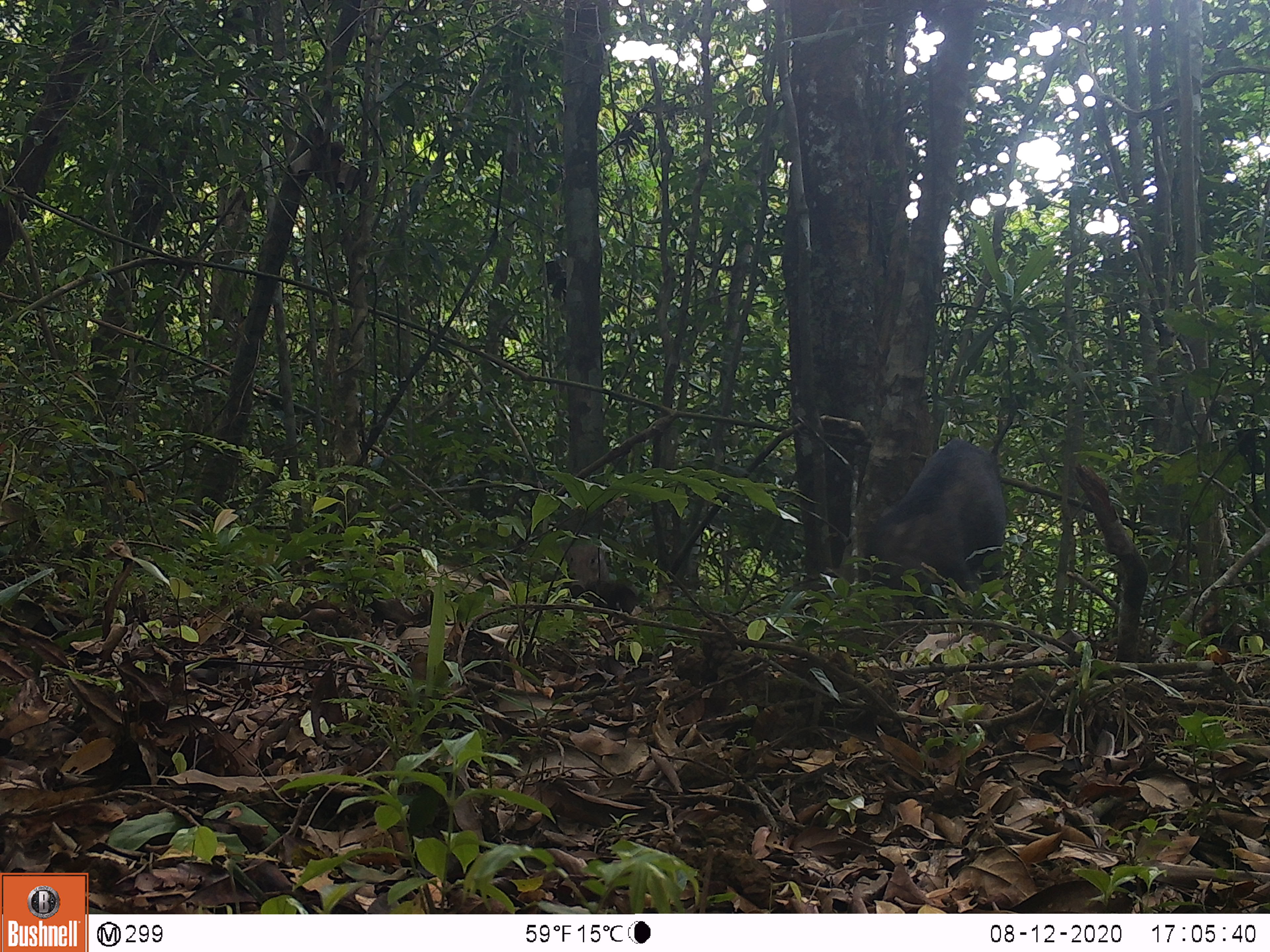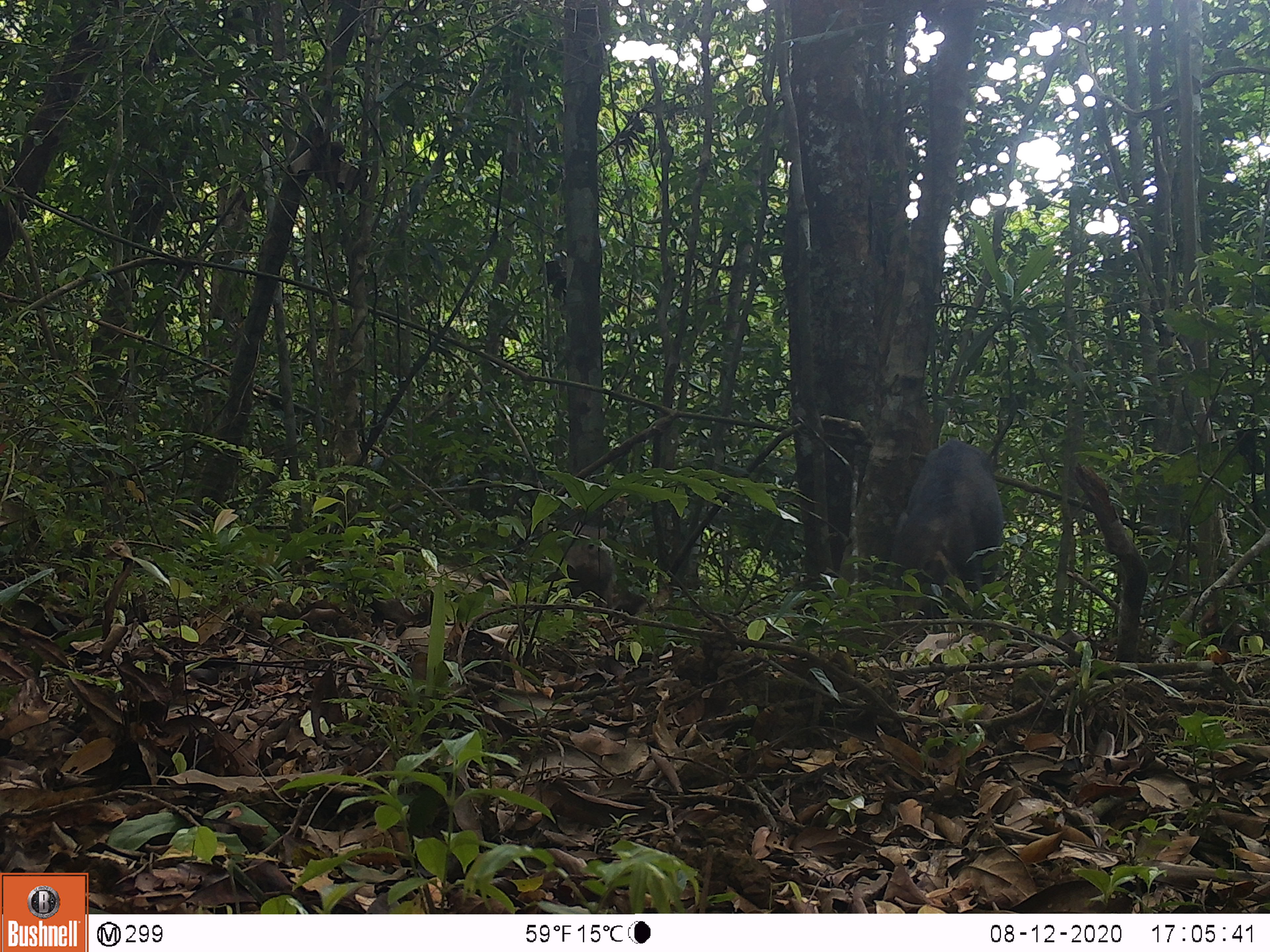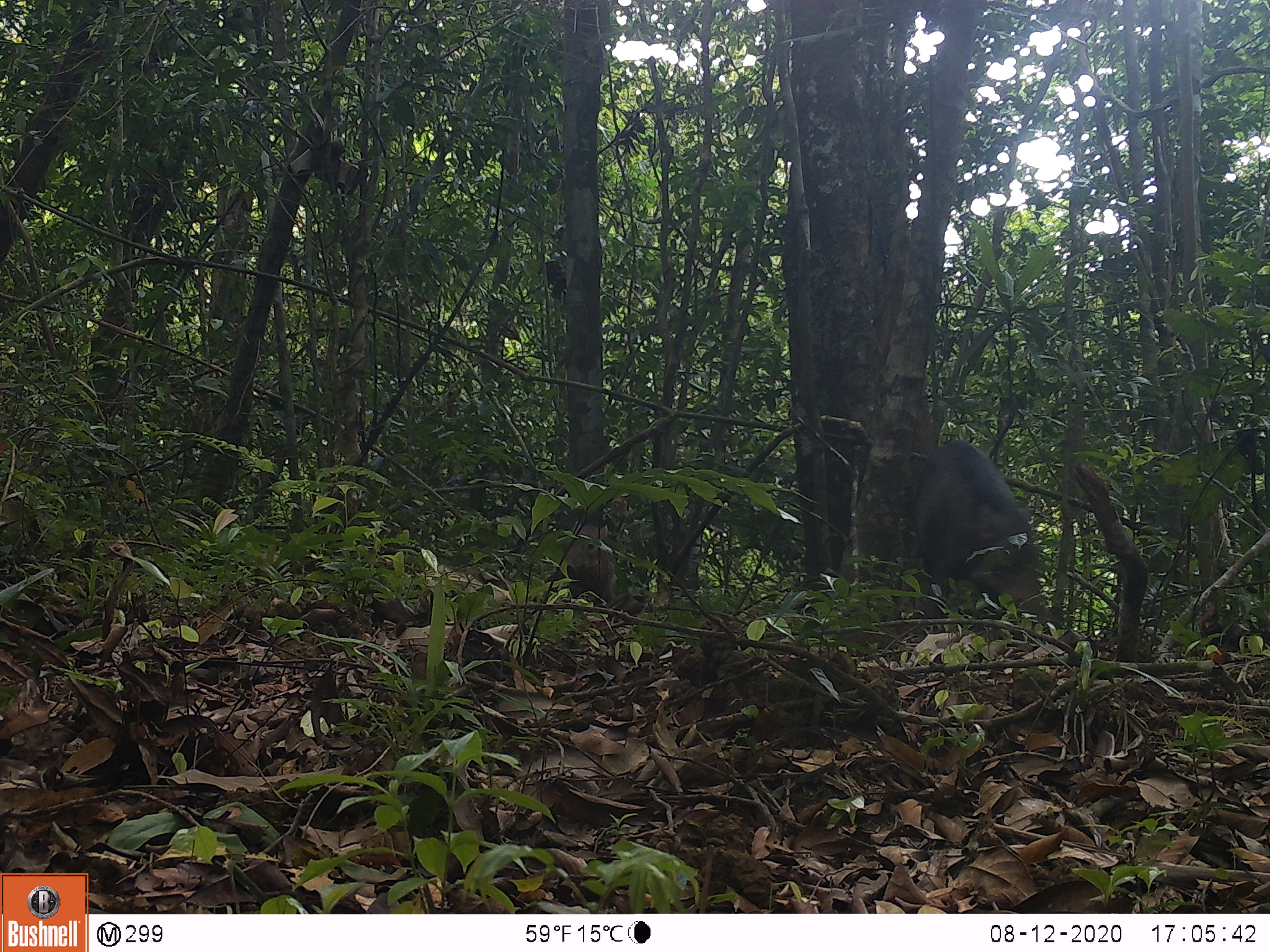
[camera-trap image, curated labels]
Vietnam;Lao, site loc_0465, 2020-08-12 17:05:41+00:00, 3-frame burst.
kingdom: Animalia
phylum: Chordata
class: Mammalia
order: Artiodactyla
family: Suidae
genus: Sus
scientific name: Sus scrofa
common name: eurasian wild pig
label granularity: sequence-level